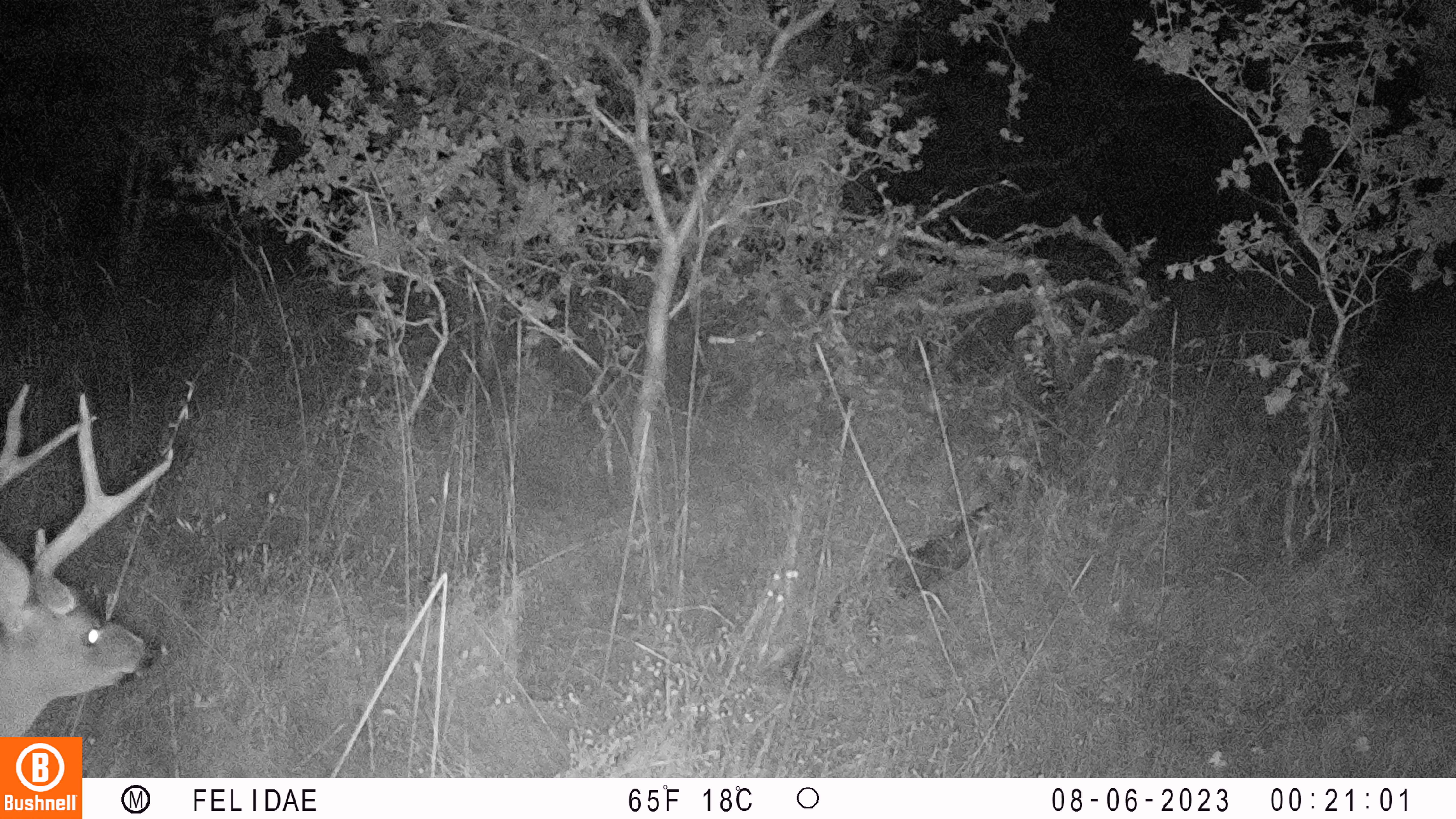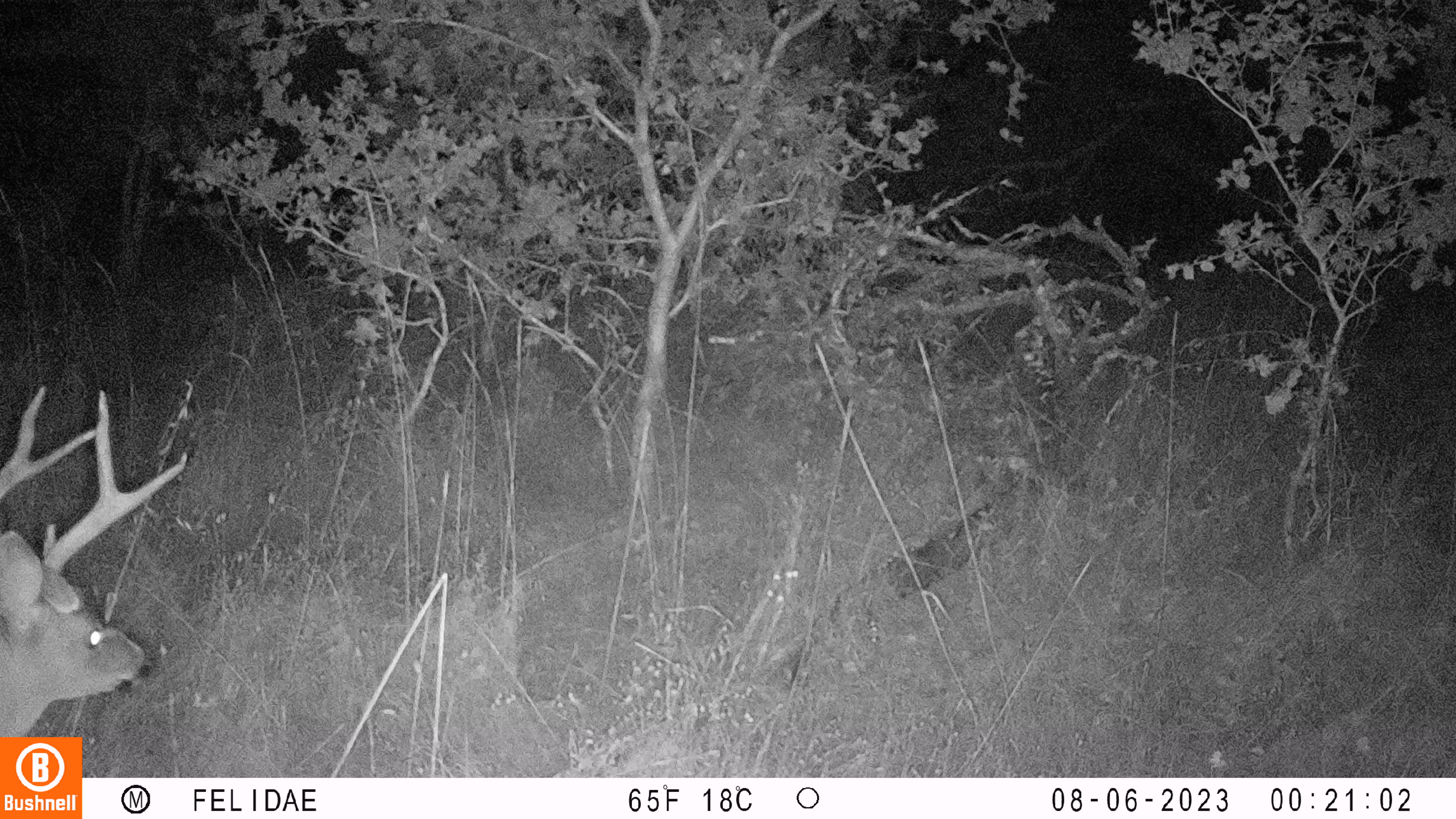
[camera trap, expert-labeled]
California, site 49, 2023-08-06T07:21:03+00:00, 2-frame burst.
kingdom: Animalia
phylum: Chordata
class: Mammalia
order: Artiodactyla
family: Cervidae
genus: Odocoileus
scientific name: Odocoileus hemionus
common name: mule deer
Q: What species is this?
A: Mule deer (Odocoileus hemionus).